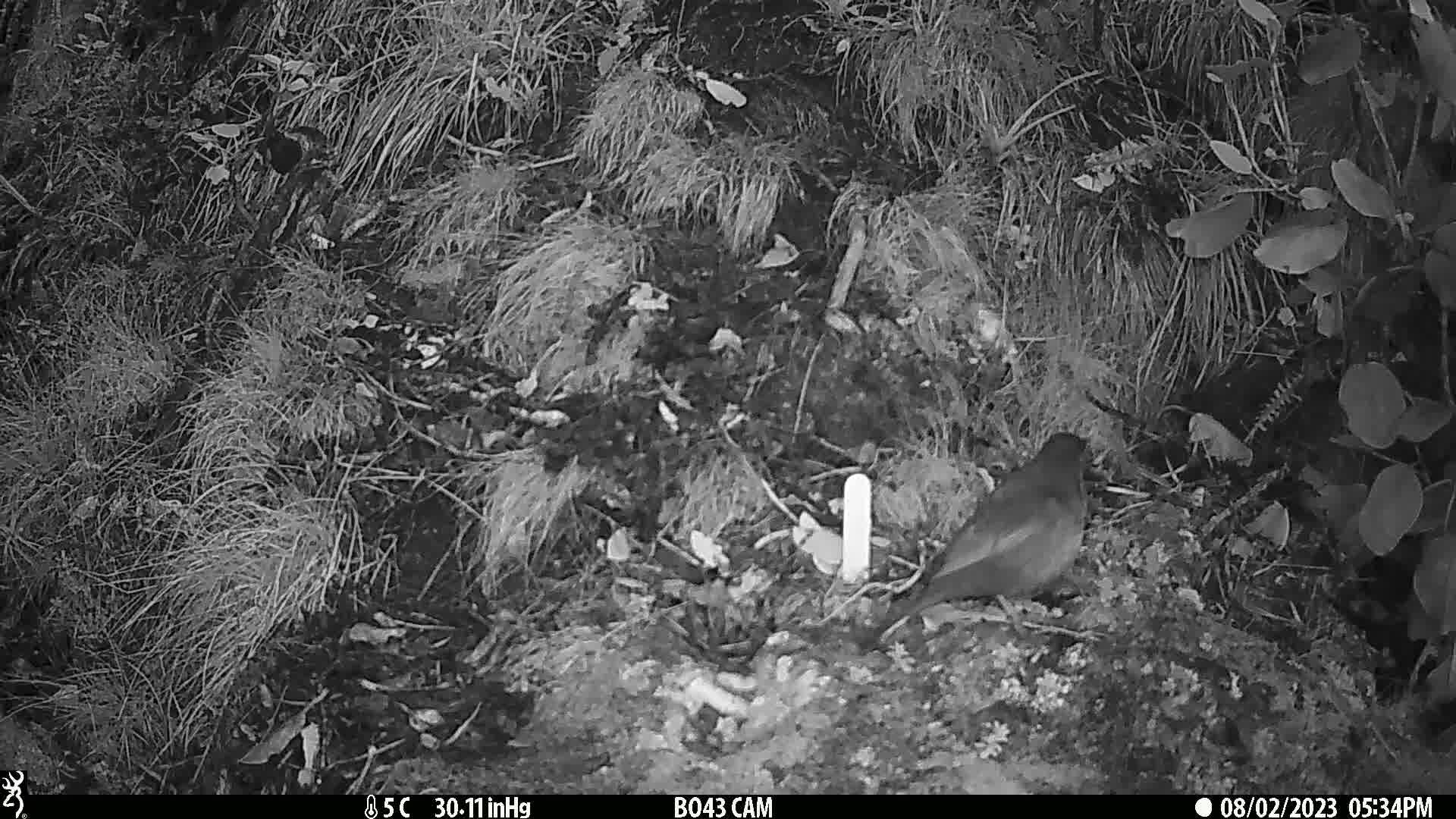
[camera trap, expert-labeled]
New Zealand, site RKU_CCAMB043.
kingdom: Animalia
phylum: Chordata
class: Aves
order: Passeriformes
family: Turdidae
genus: Turdus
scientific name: Turdus merula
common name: eurasian blackbird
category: blackbird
Blackbird (eurasian blackbird) (Turdus merula).